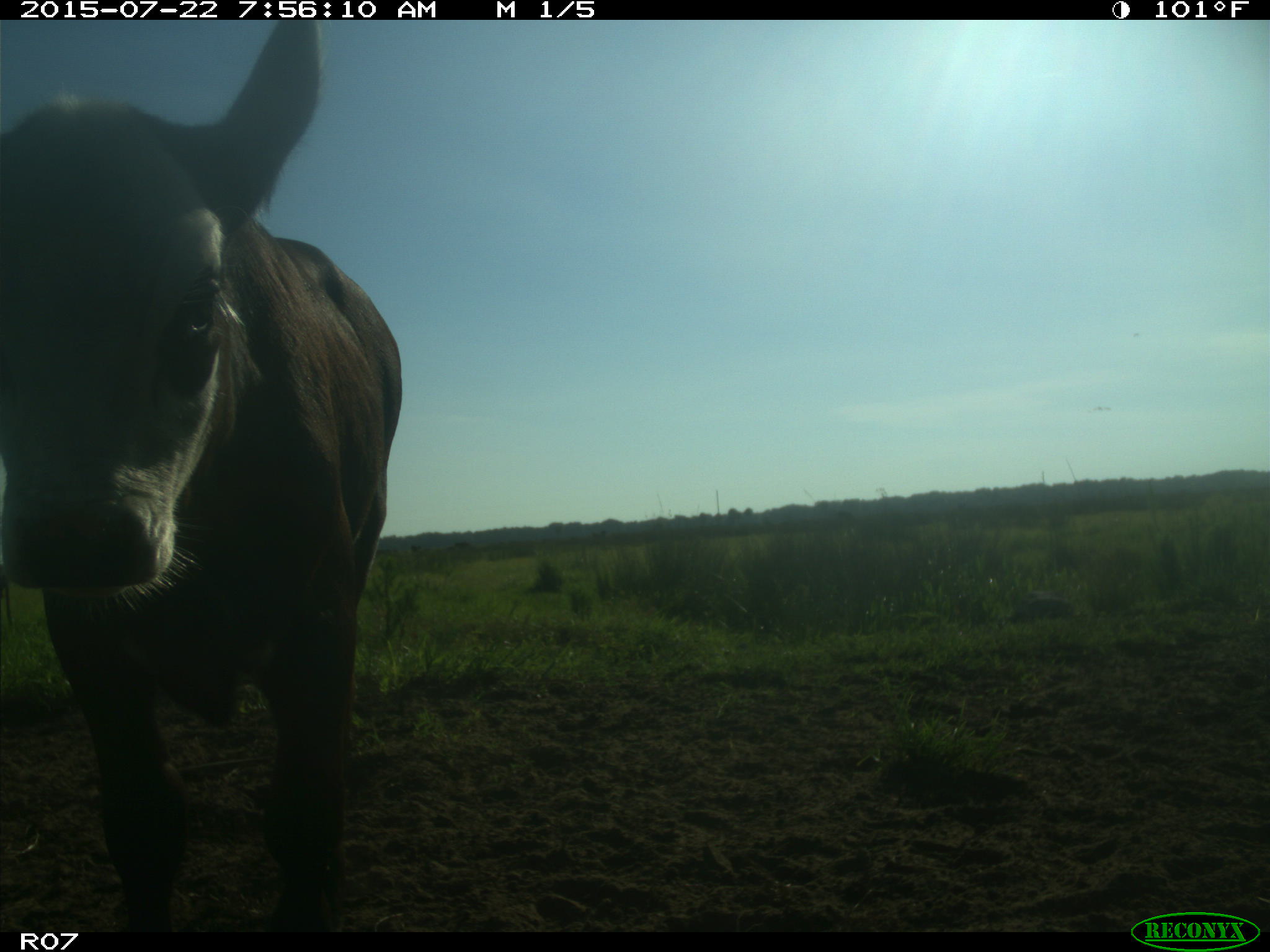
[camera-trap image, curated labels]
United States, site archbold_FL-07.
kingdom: Animalia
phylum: Chordata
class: Mammalia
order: Artiodactyla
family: Cervidae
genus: Odocoileus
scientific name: Odocoileus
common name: deer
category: unidentified deer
Unidentified deer (deer) (Odocoileus).